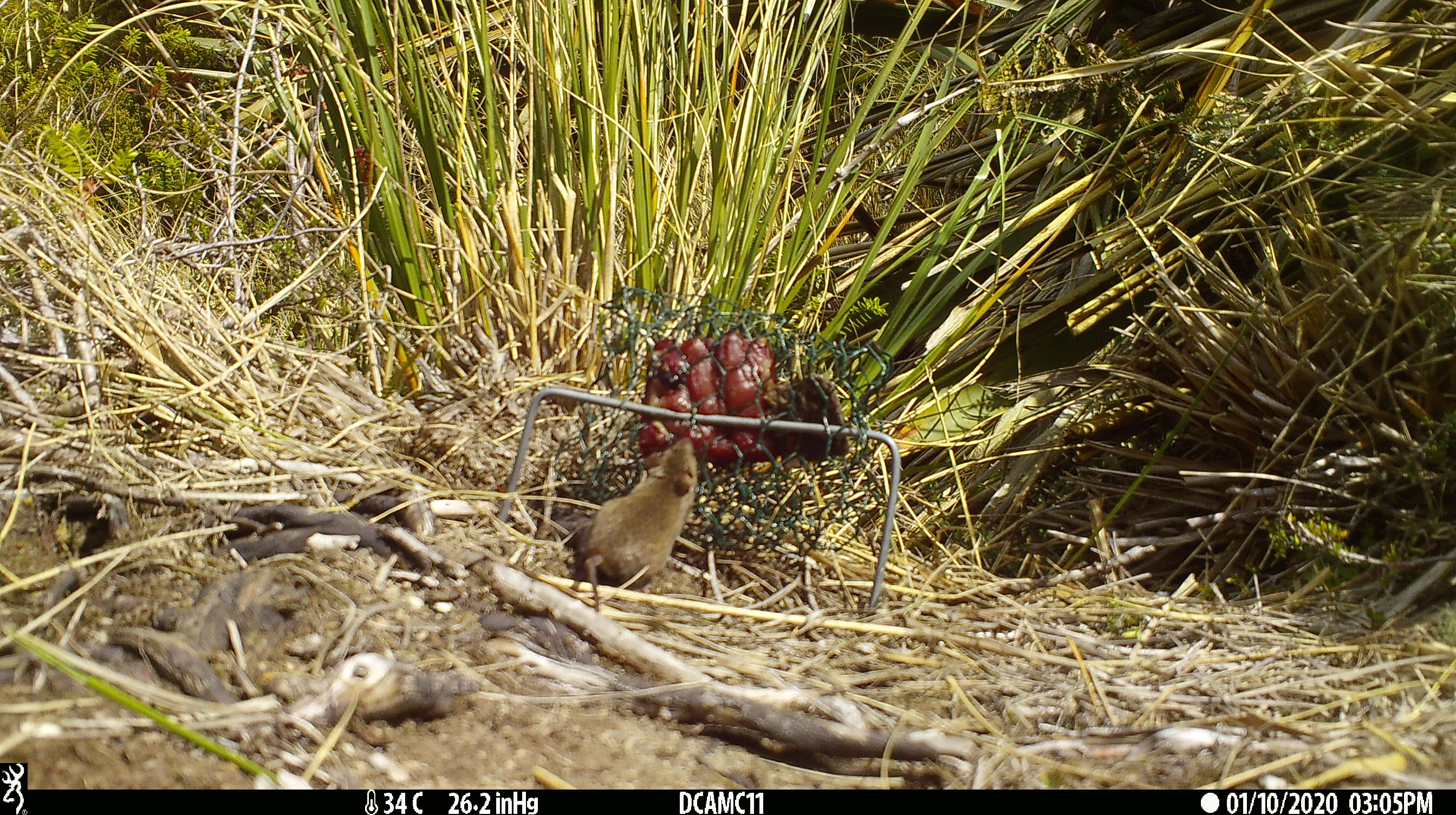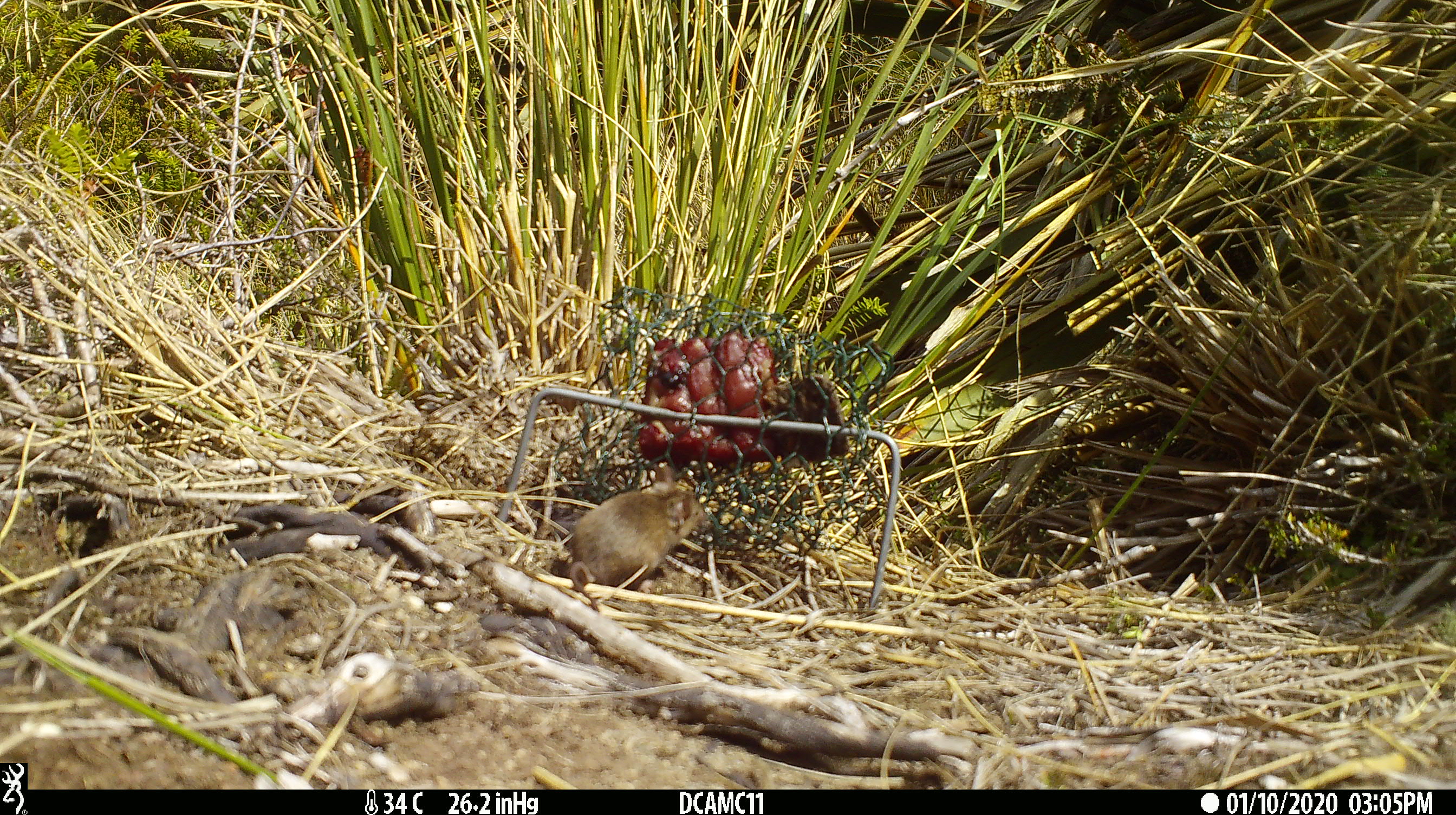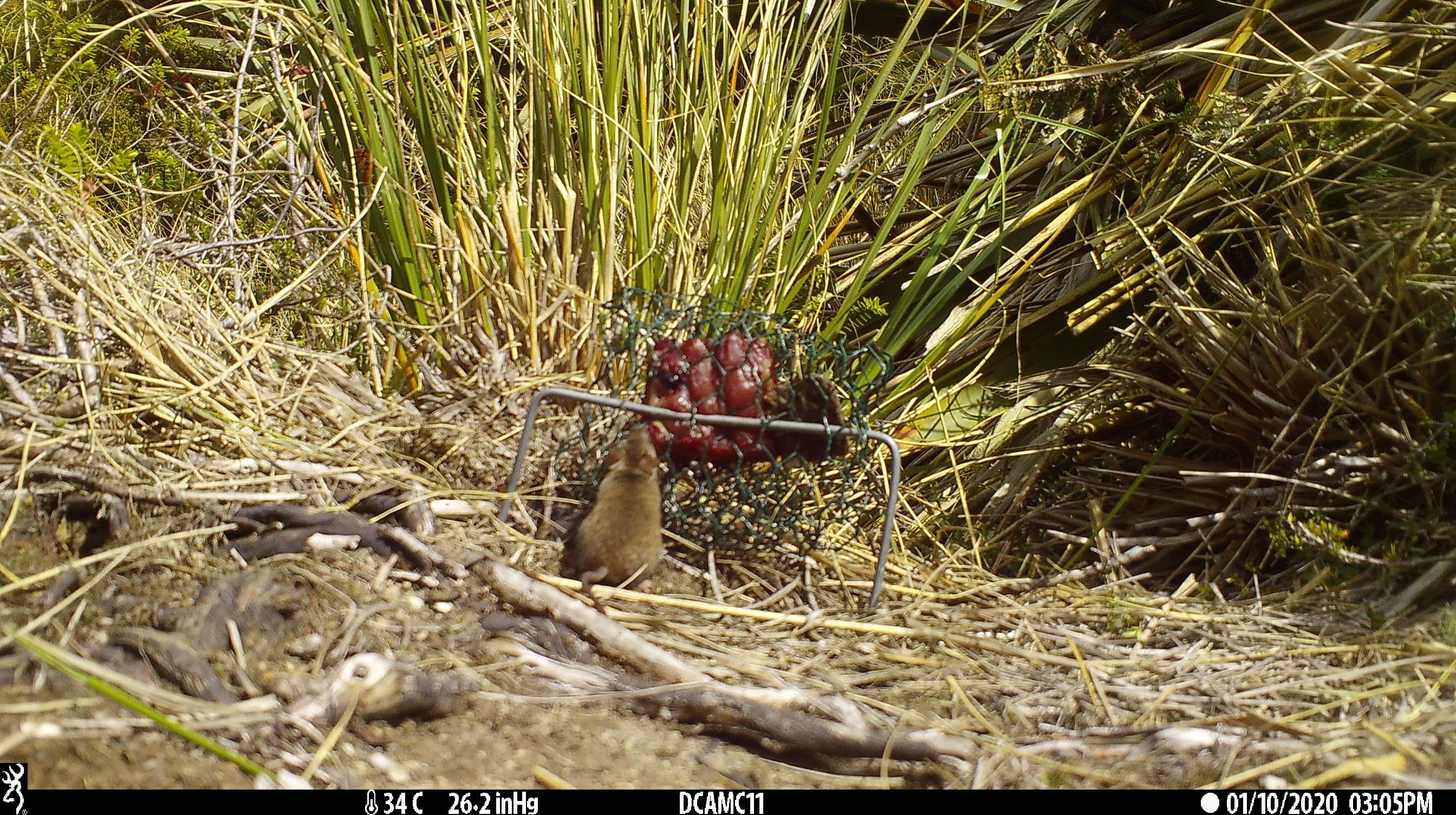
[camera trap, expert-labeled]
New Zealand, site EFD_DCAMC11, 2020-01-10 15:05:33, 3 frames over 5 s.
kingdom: Animalia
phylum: Chordata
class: Mammalia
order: Rodentia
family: Muridae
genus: Mus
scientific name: Mus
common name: mouse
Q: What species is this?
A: Mouse (Mus).